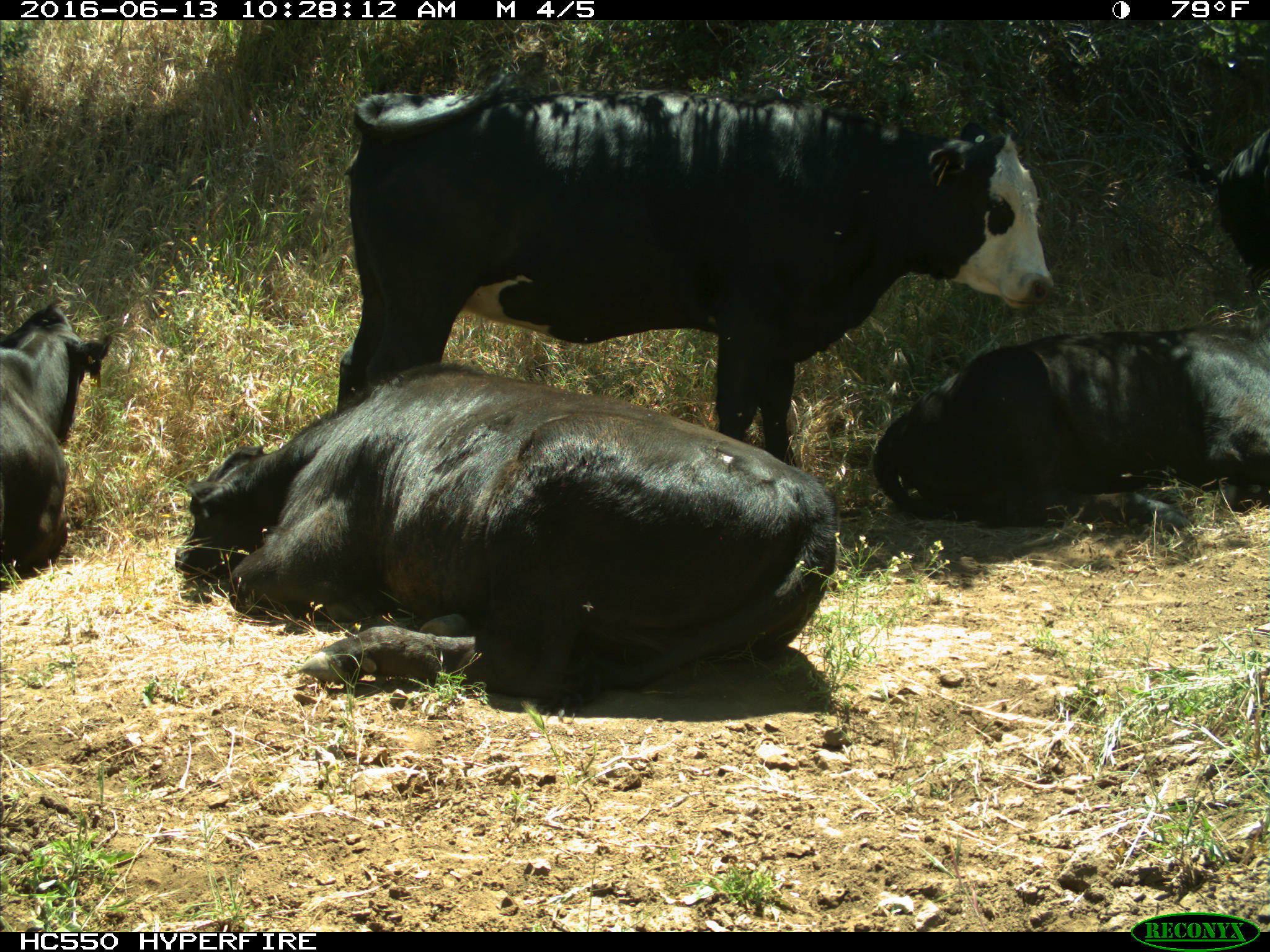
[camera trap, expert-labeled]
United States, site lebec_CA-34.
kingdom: Animalia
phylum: Chordata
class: Mammalia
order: Artiodactyla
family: Bovidae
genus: Bos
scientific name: Bos taurus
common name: domestic cow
Bos taurus (domestic cow).